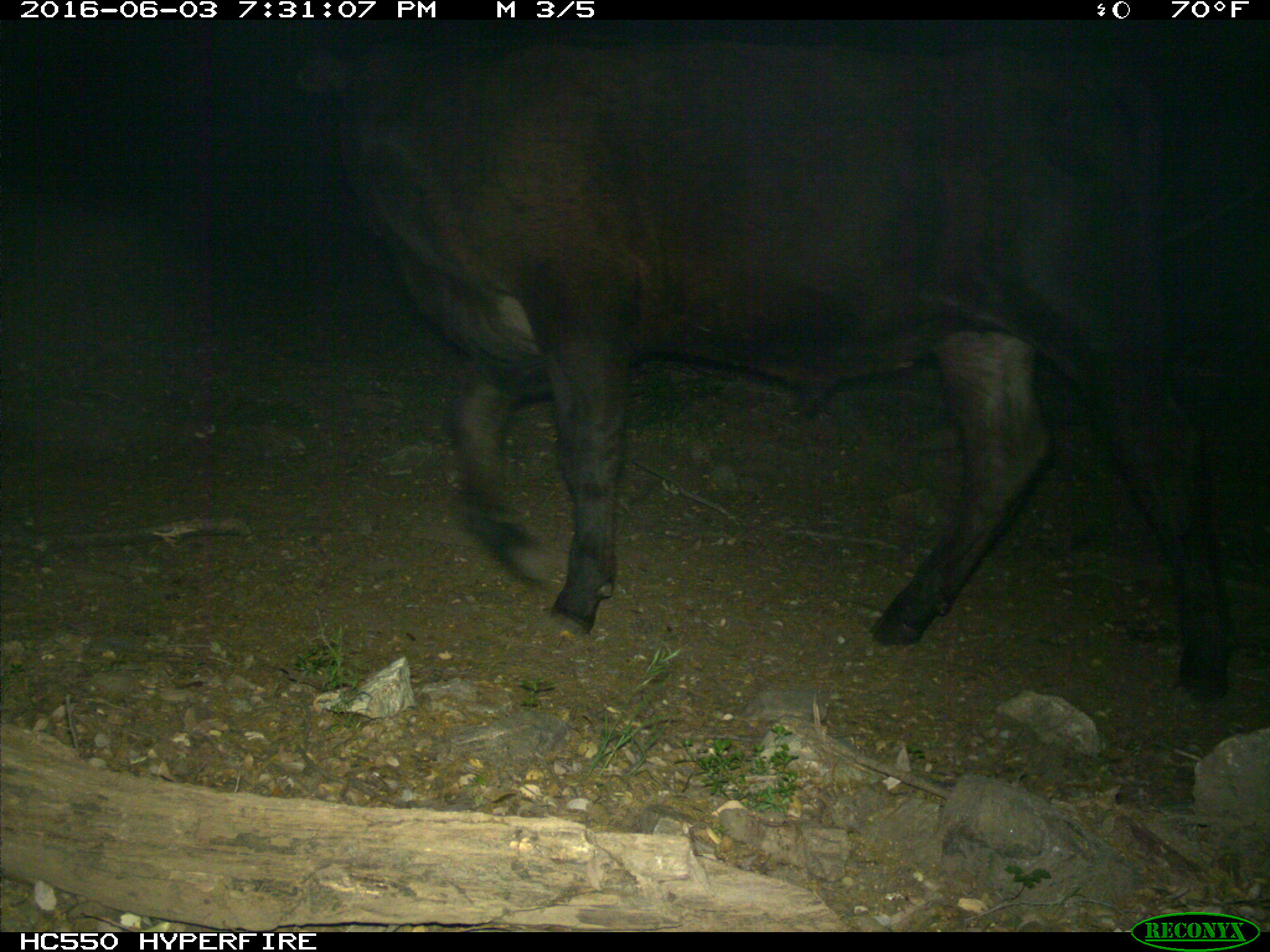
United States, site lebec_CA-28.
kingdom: Animalia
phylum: Chordata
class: Mammalia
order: Artiodactyla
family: Bovidae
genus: Bos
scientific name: Bos taurus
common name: domestic cow